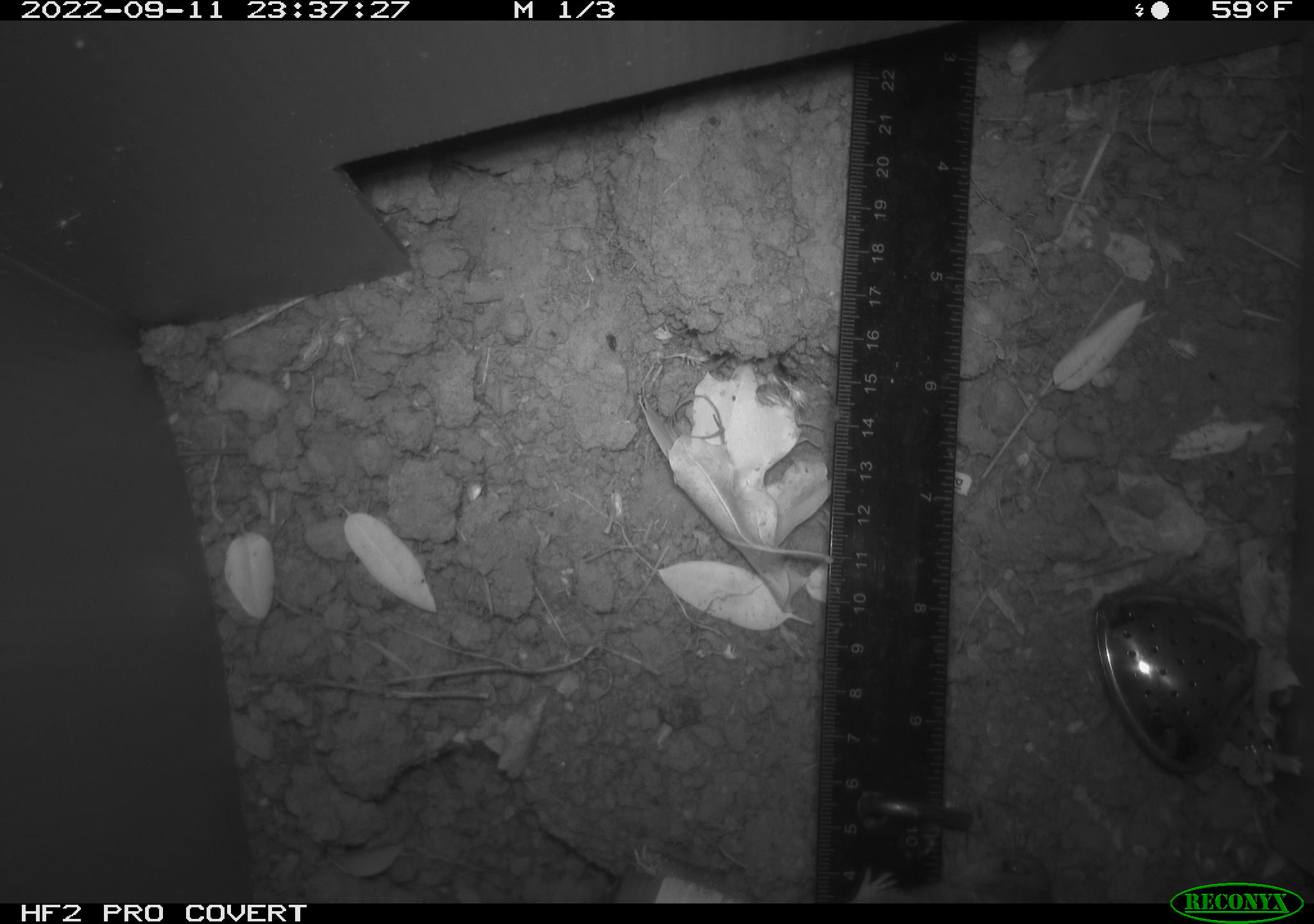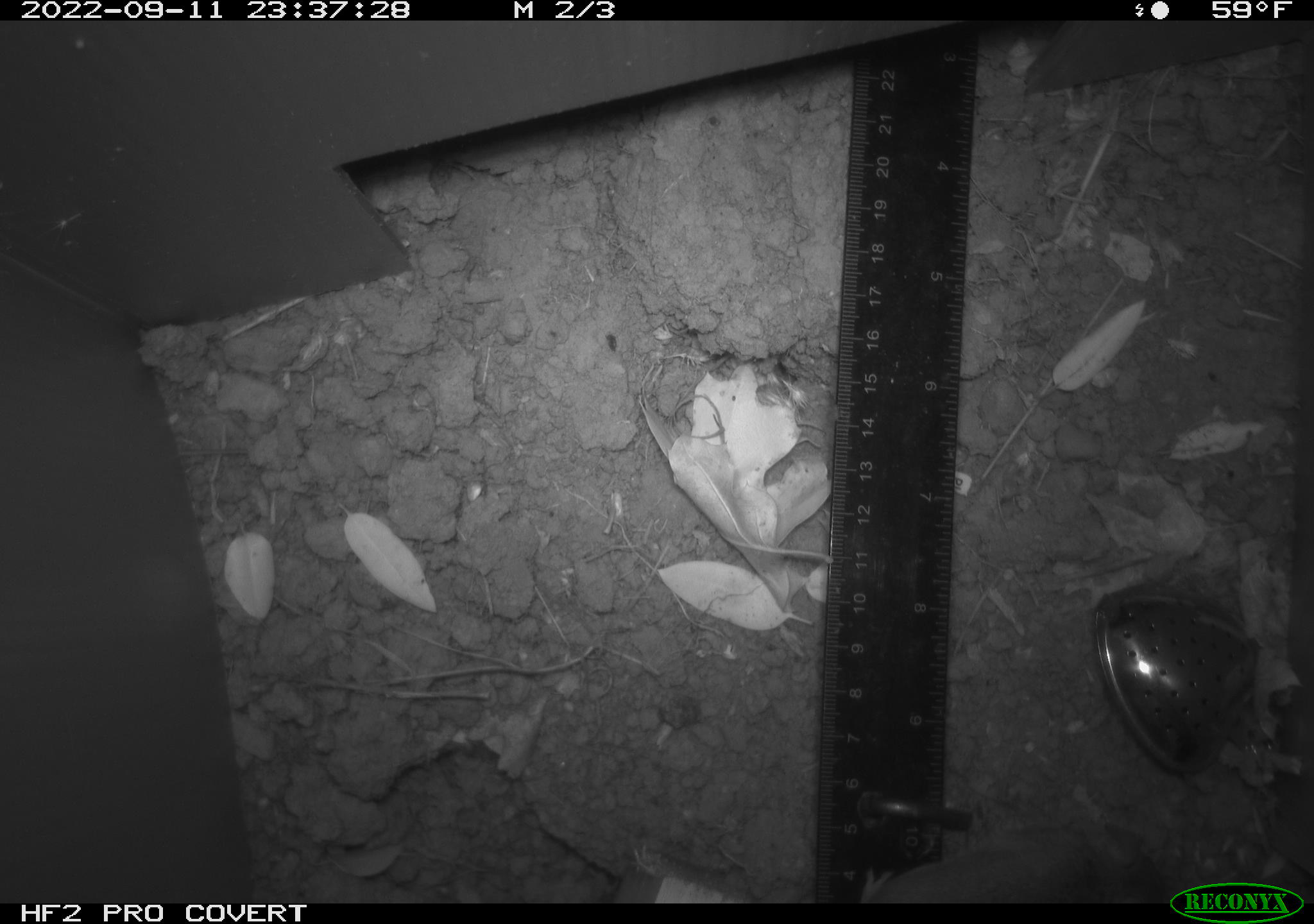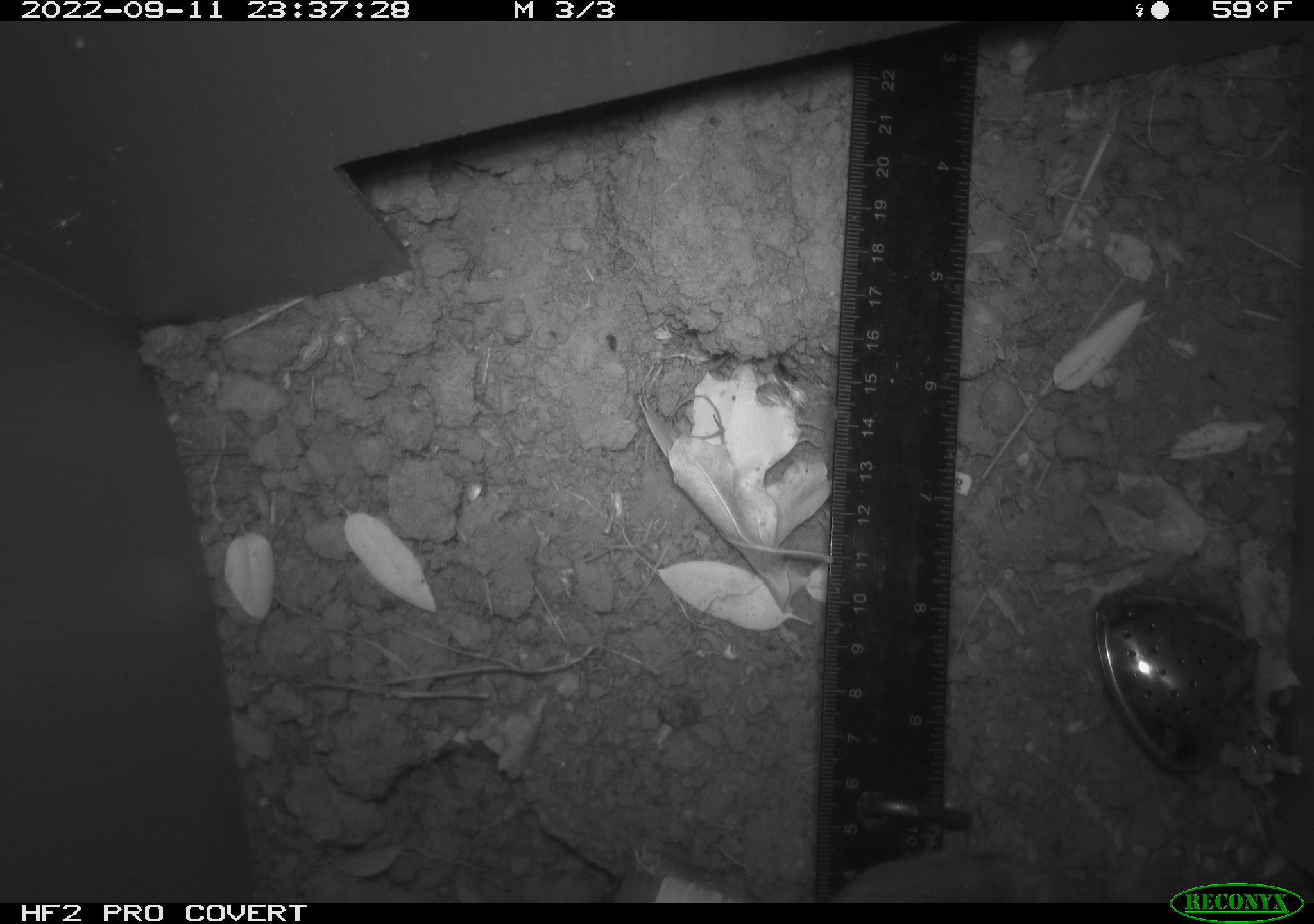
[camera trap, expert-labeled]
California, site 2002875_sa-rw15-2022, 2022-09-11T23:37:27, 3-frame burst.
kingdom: Animalia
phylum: Chordata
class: Mammalia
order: Rodentia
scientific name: Rodentia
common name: mouse species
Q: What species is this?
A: Mouse species (Rodentia).